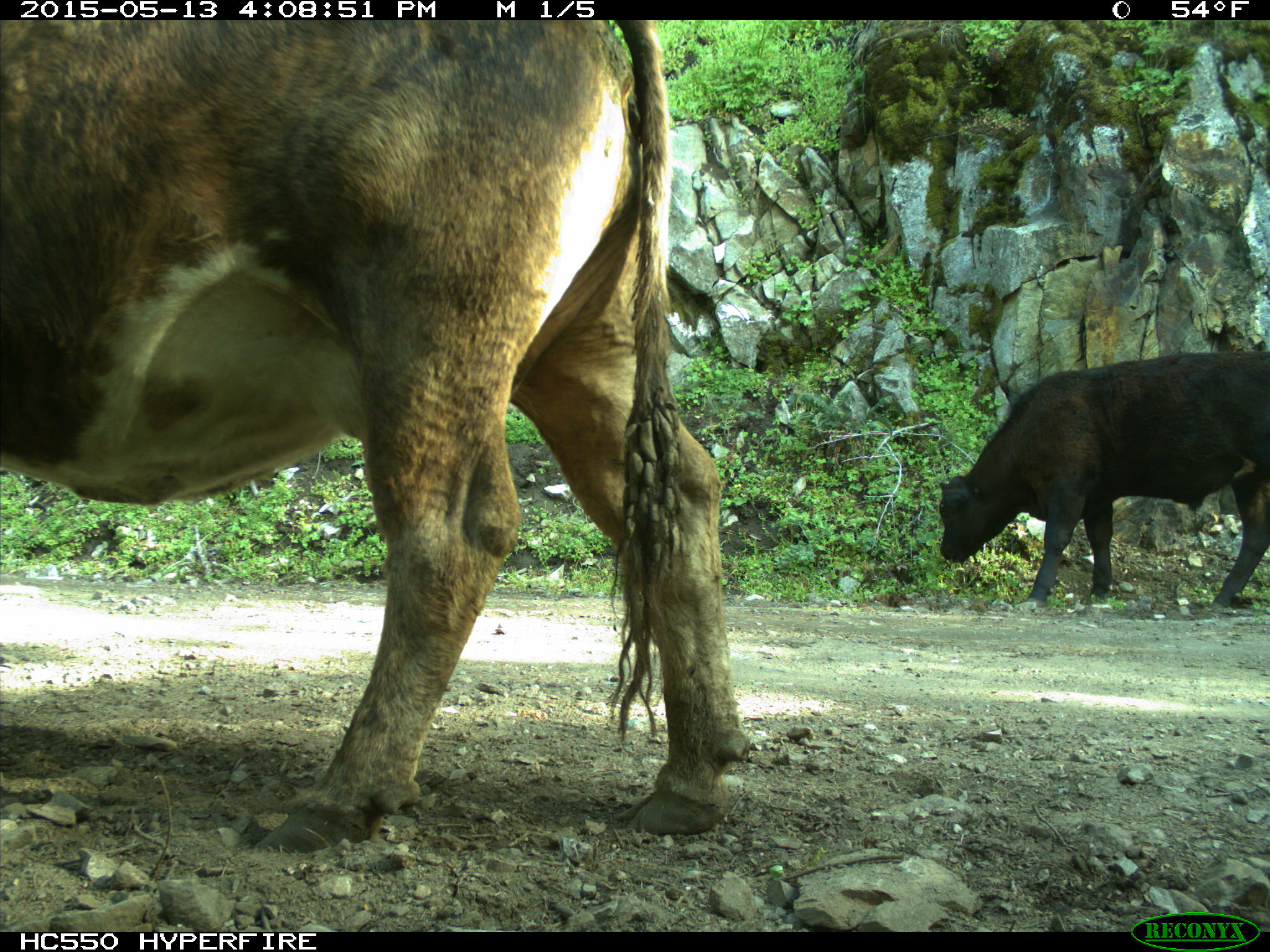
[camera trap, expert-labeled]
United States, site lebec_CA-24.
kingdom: Animalia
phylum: Chordata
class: Mammalia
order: Artiodactyla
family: Bovidae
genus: Bos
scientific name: Bos taurus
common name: domestic cow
Bos taurus (domestic cow).